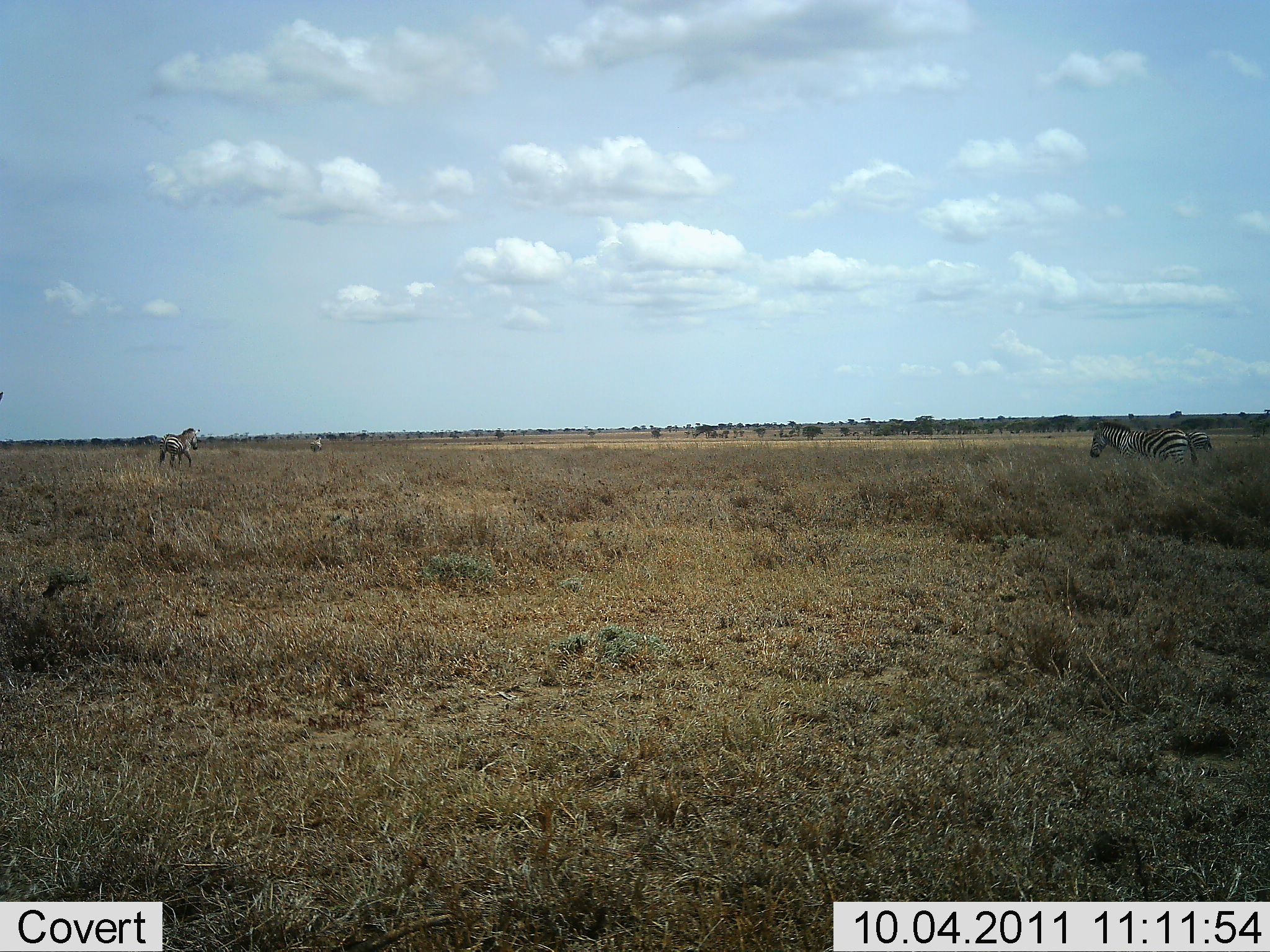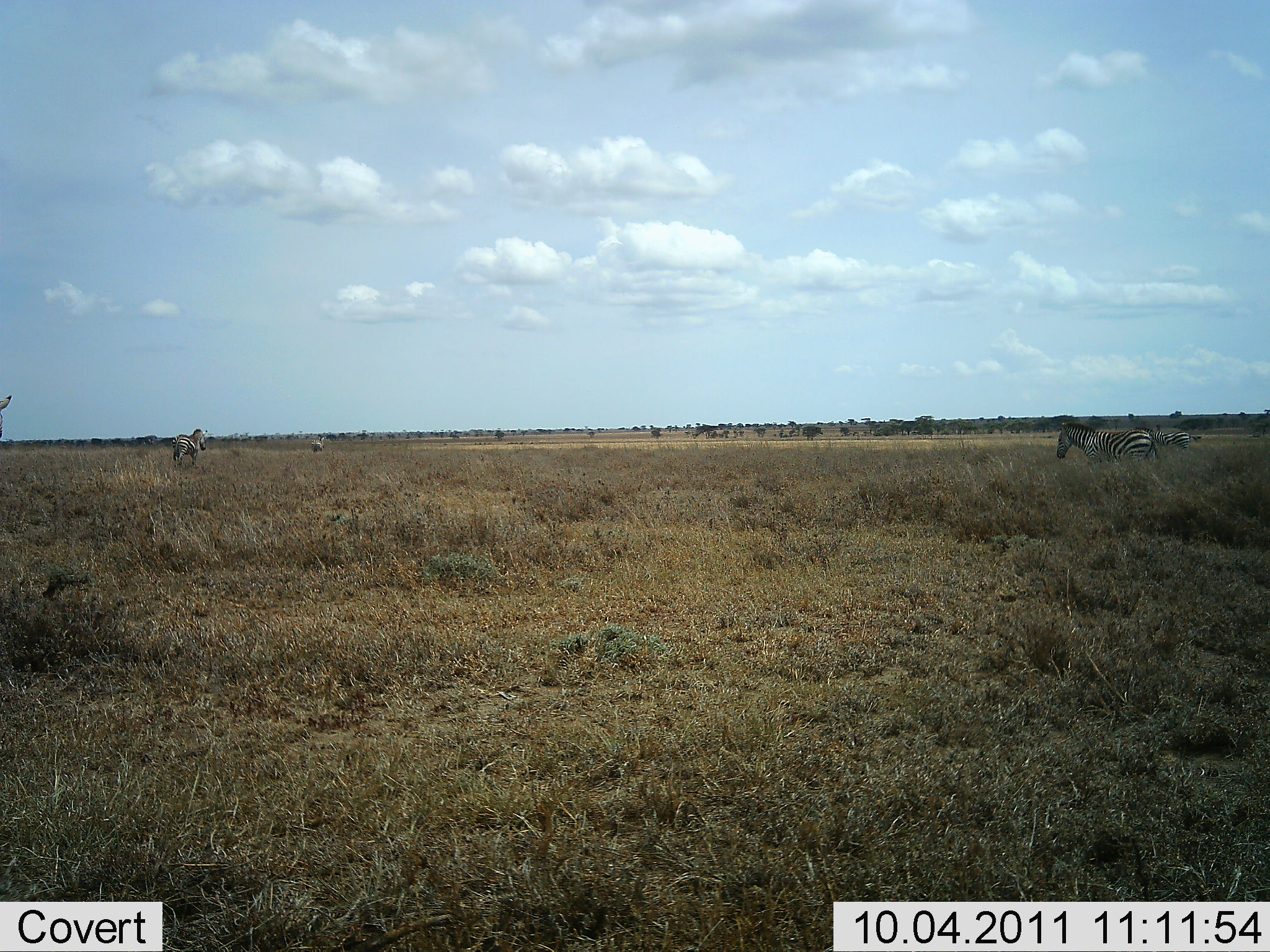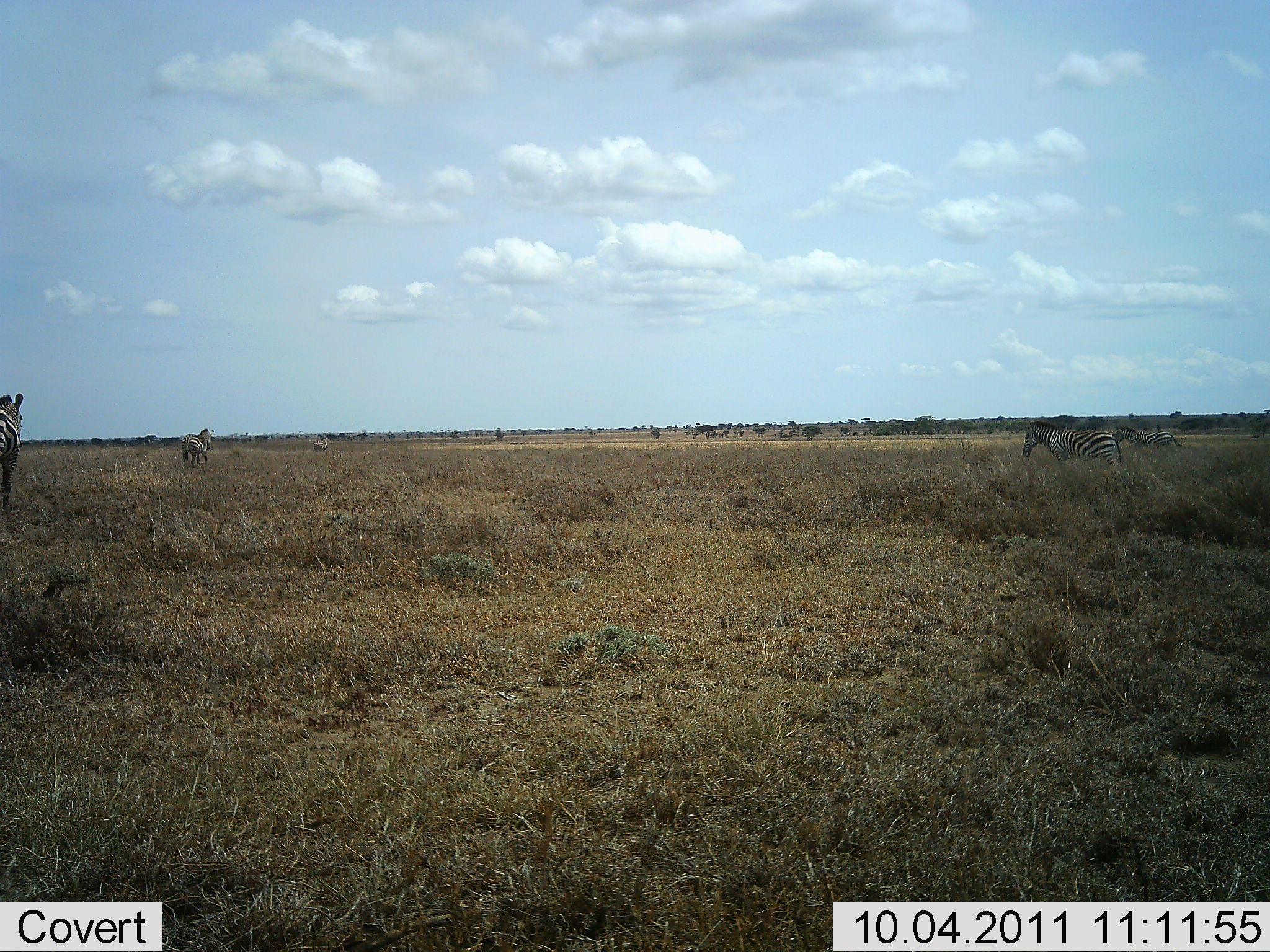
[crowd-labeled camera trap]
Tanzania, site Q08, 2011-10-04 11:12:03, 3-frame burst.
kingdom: Animalia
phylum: Chordata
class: Mammalia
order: Perissodactyla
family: Equidae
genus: Equus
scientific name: Equus quagga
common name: plains zebra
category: zebra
Zebra (plains zebra) (Equus quagga), count 5. Behavior (volunteer vote fractions): standing 7%, resting 0%, moving 100%, interacting 0%. Young present (vote fraction): 0%. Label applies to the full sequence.